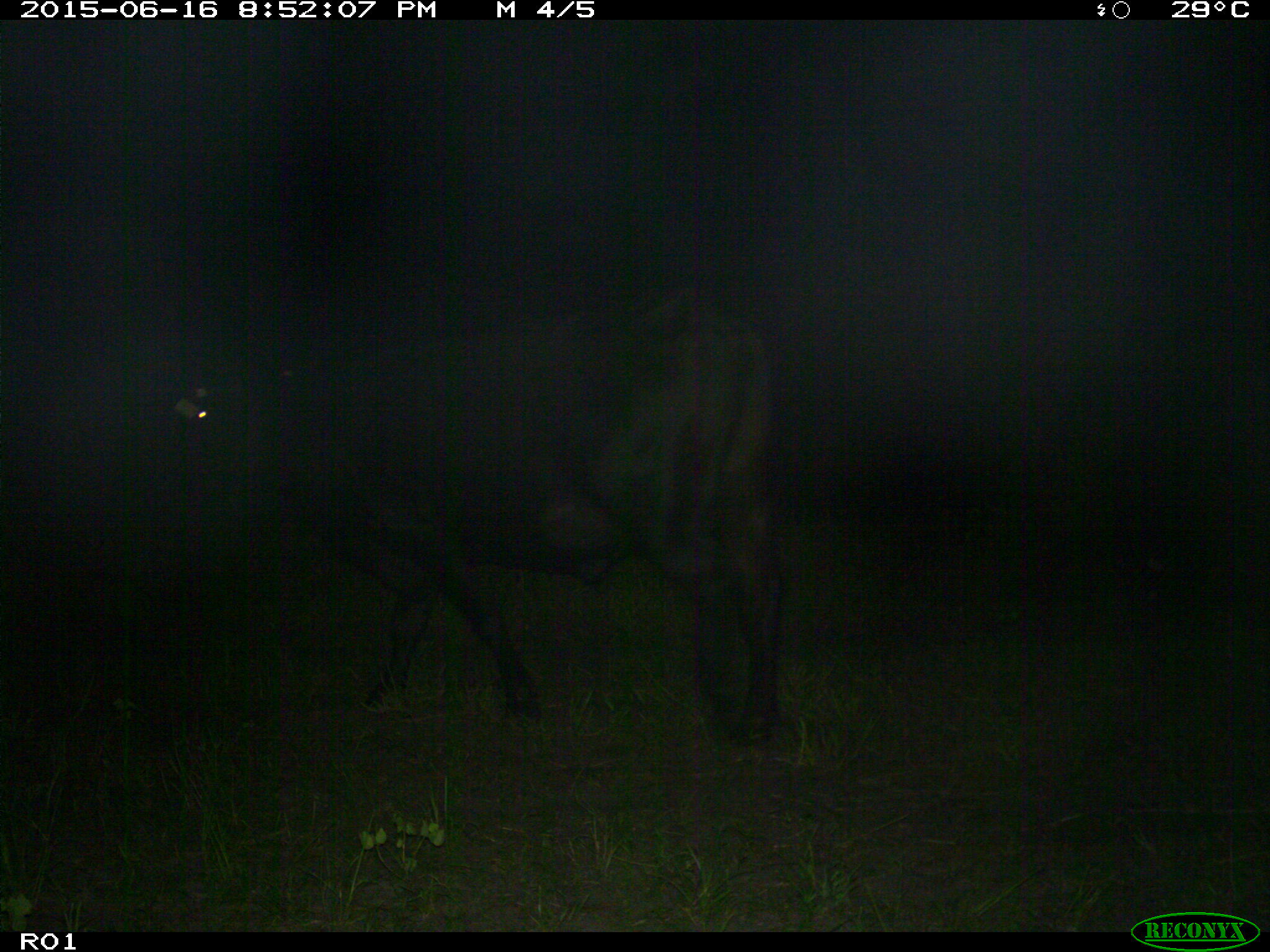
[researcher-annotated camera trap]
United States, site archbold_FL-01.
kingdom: Animalia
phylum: Chordata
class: Mammalia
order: Artiodactyla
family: Bovidae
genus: Bos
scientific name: Bos taurus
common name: domestic cow